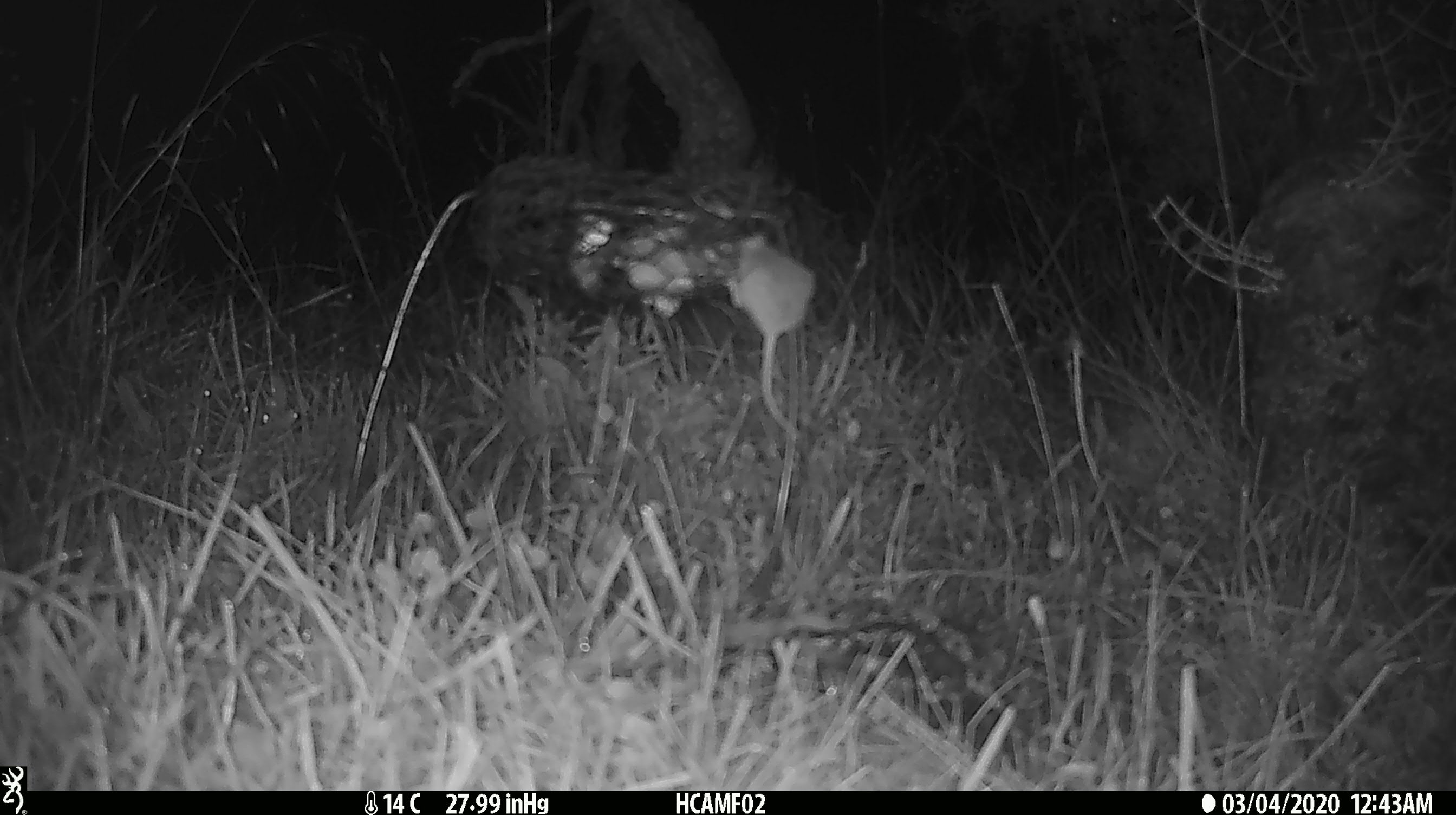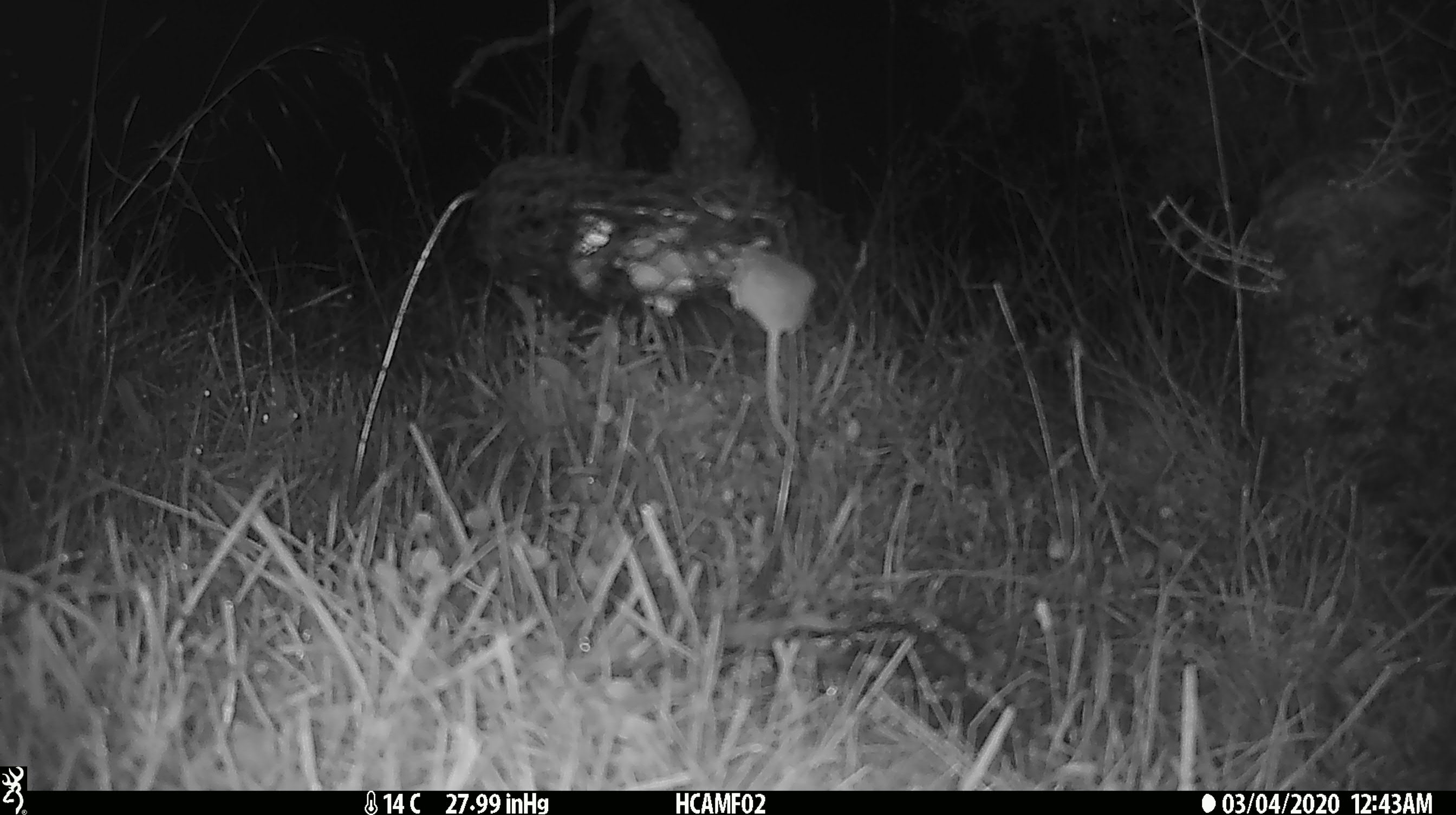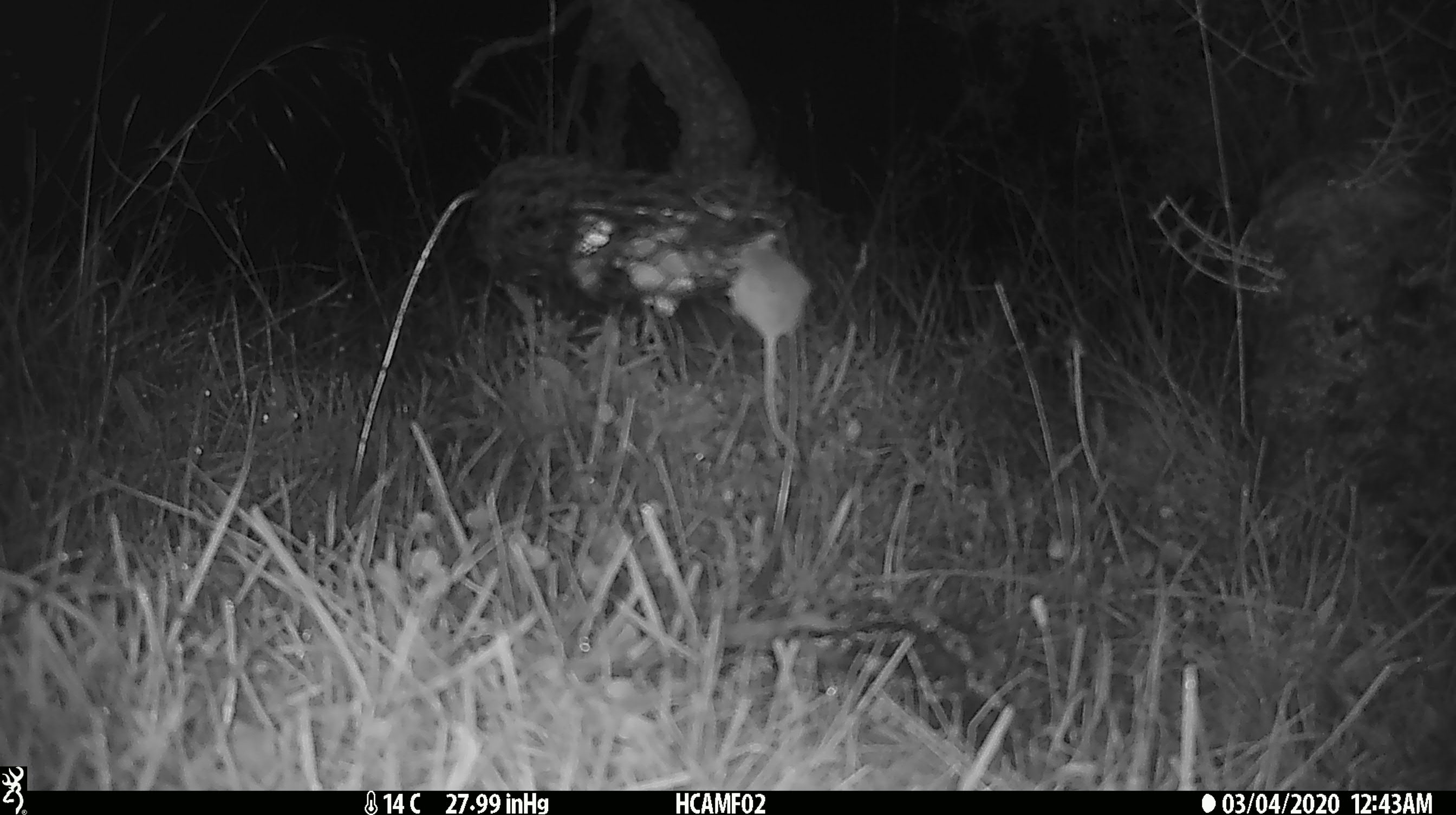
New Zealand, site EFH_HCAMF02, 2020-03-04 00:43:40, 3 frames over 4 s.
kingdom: Animalia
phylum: Chordata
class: Mammalia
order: Rodentia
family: Muridae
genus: Mus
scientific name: Mus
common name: mouse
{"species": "mouse (Mus)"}